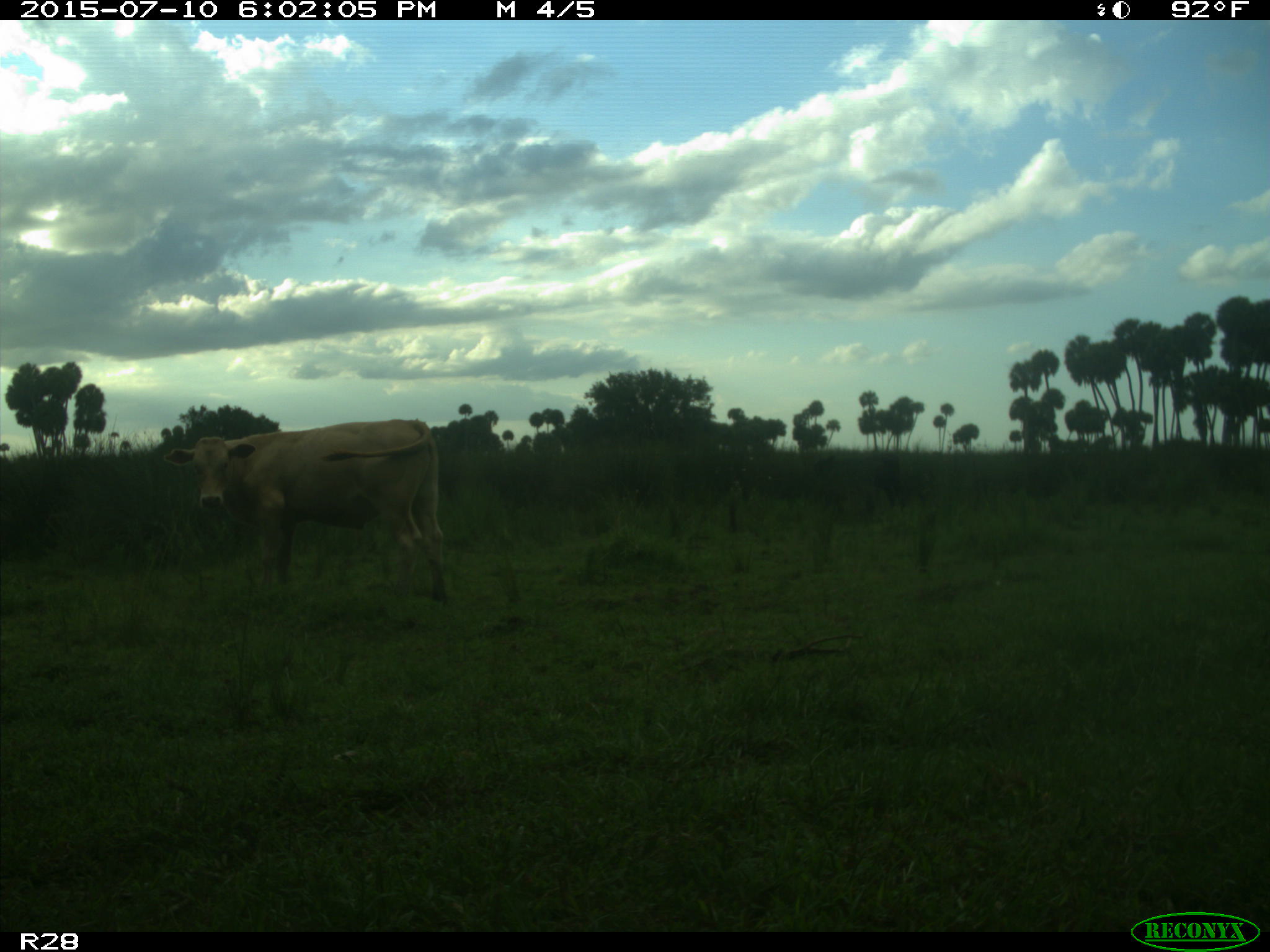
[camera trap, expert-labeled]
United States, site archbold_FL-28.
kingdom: Animalia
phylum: Chordata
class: Mammalia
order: Artiodactyla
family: Bovidae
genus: Bos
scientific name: Bos taurus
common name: domestic cow